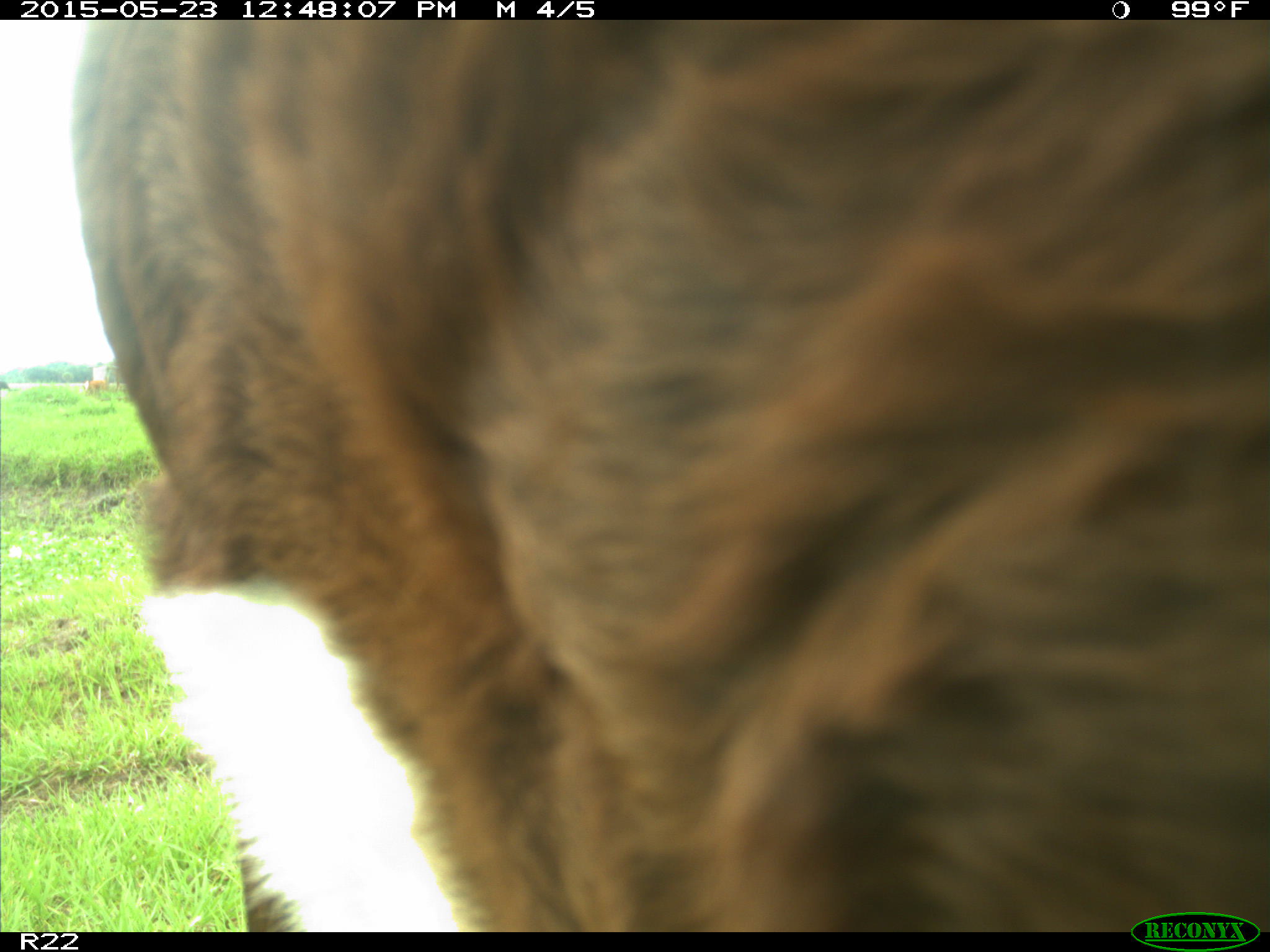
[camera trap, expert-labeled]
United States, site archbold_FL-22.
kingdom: Animalia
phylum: Chordata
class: Mammalia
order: Artiodactyla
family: Bovidae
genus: Bos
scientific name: Bos taurus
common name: domestic cow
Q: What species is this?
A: Bos taurus (domestic cow).